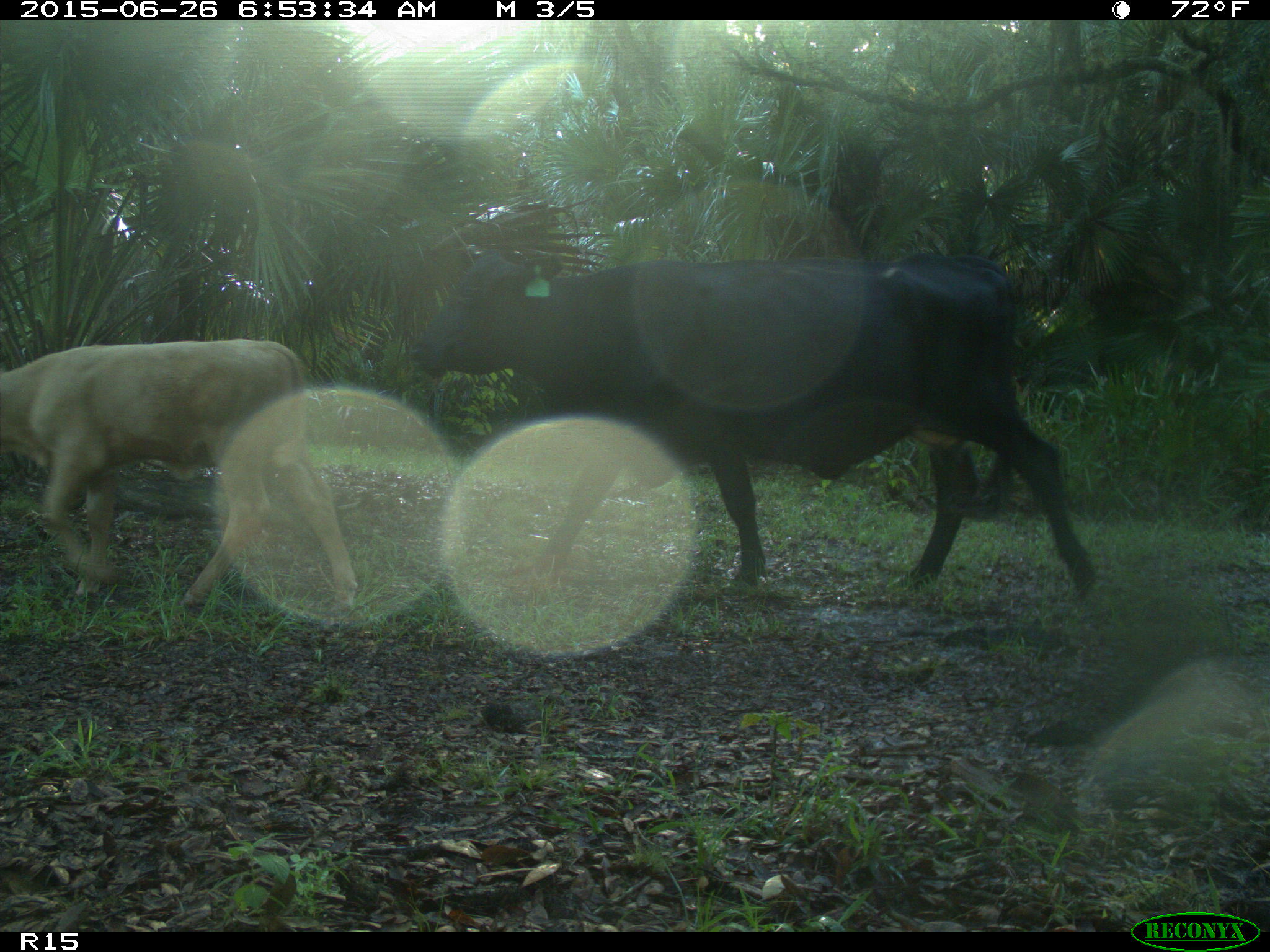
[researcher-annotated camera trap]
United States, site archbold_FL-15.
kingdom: Animalia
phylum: Chordata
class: Mammalia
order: Artiodactyla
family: Bovidae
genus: Bos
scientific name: Bos taurus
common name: domestic cow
Bos taurus (domestic cow).